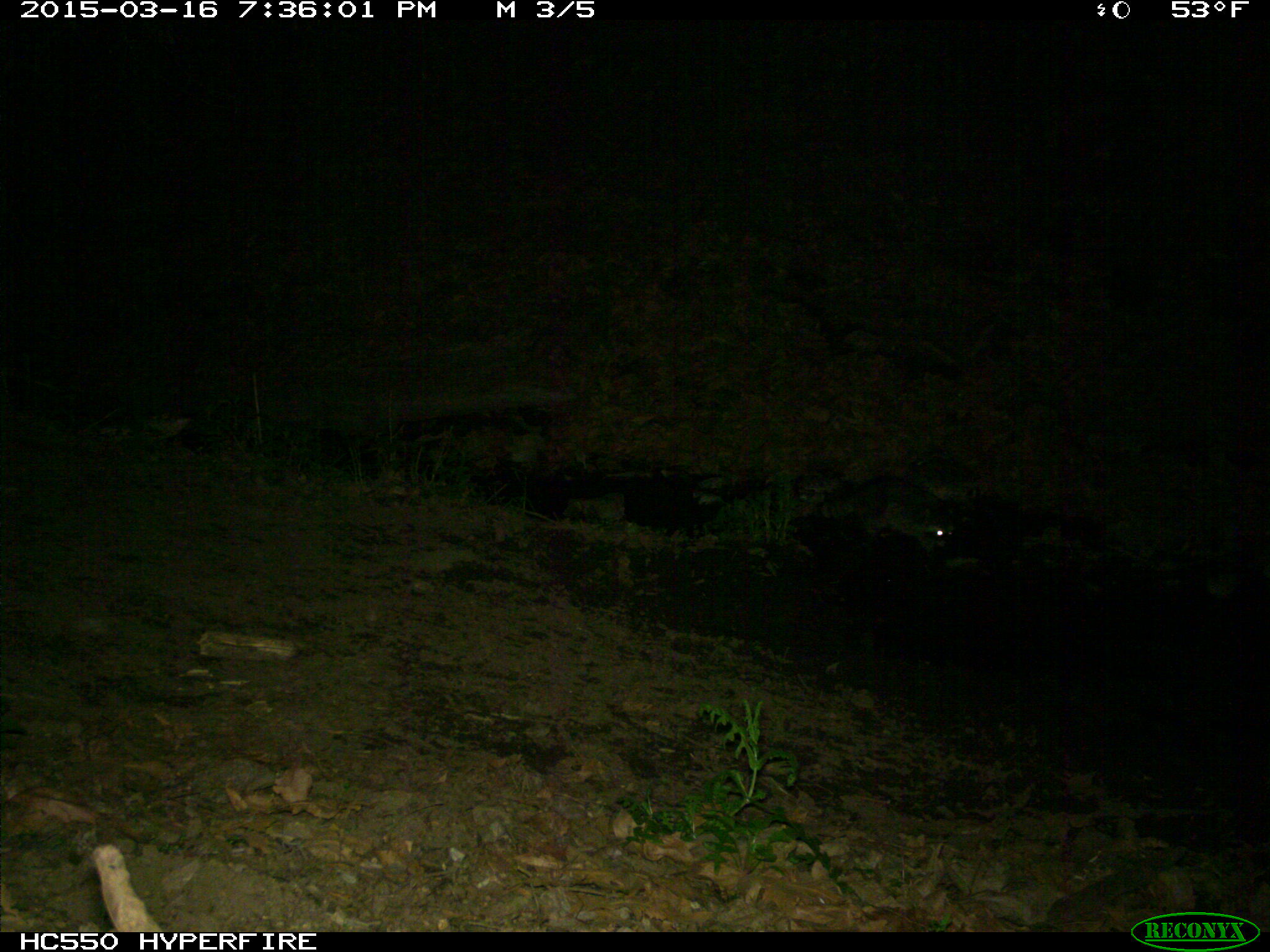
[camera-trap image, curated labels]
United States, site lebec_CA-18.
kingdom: Animalia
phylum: Chordata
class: Mammalia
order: Carnivora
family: Procyonidae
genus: Procyon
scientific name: Procyon lotor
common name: common raccoon